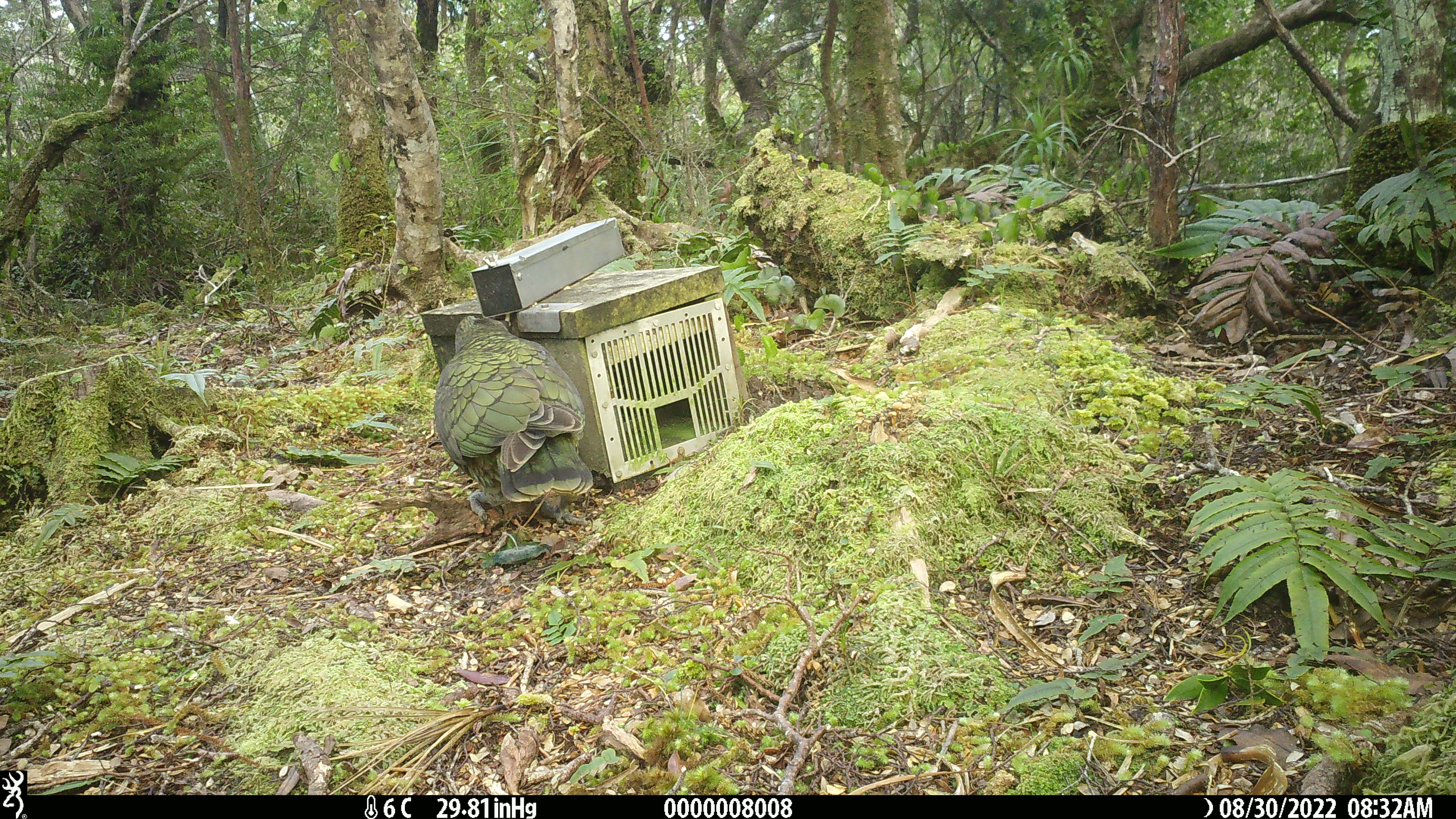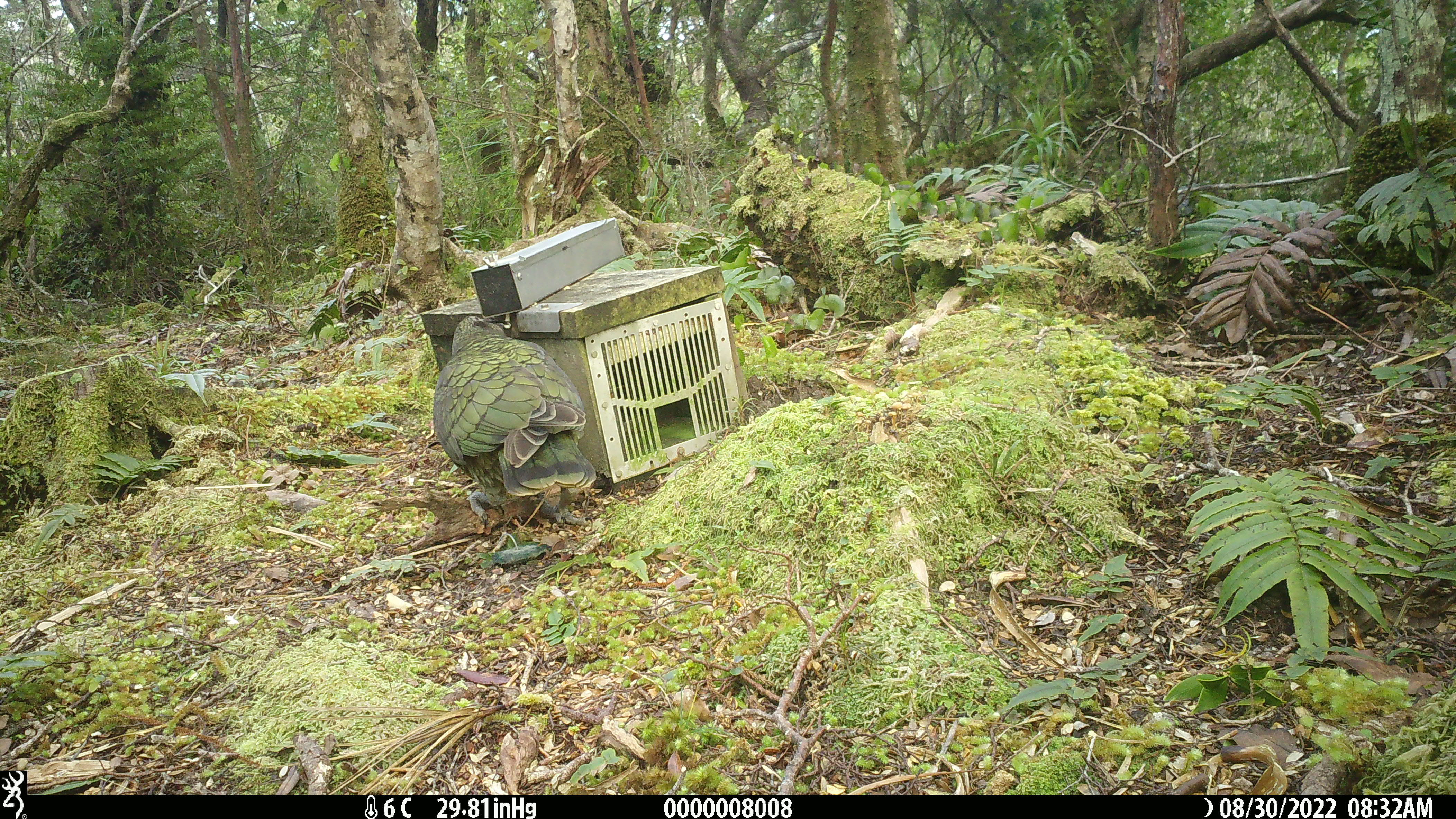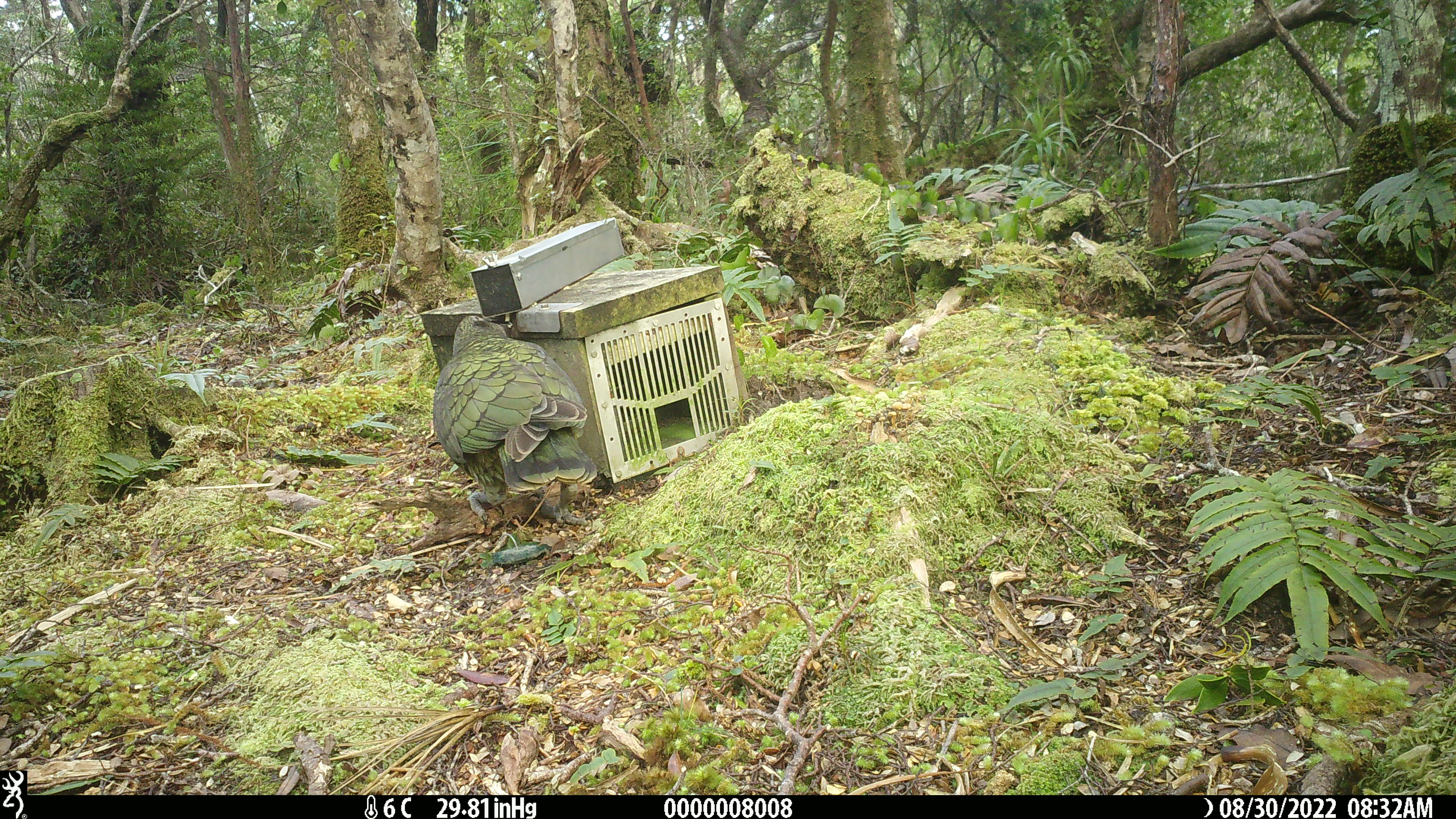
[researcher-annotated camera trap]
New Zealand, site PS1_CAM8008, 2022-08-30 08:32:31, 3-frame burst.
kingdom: Animalia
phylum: Chordata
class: Aves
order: Psittaciformes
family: Strigopidae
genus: Nestor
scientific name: Nestor notabilis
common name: kea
Kea (Nestor notabilis).